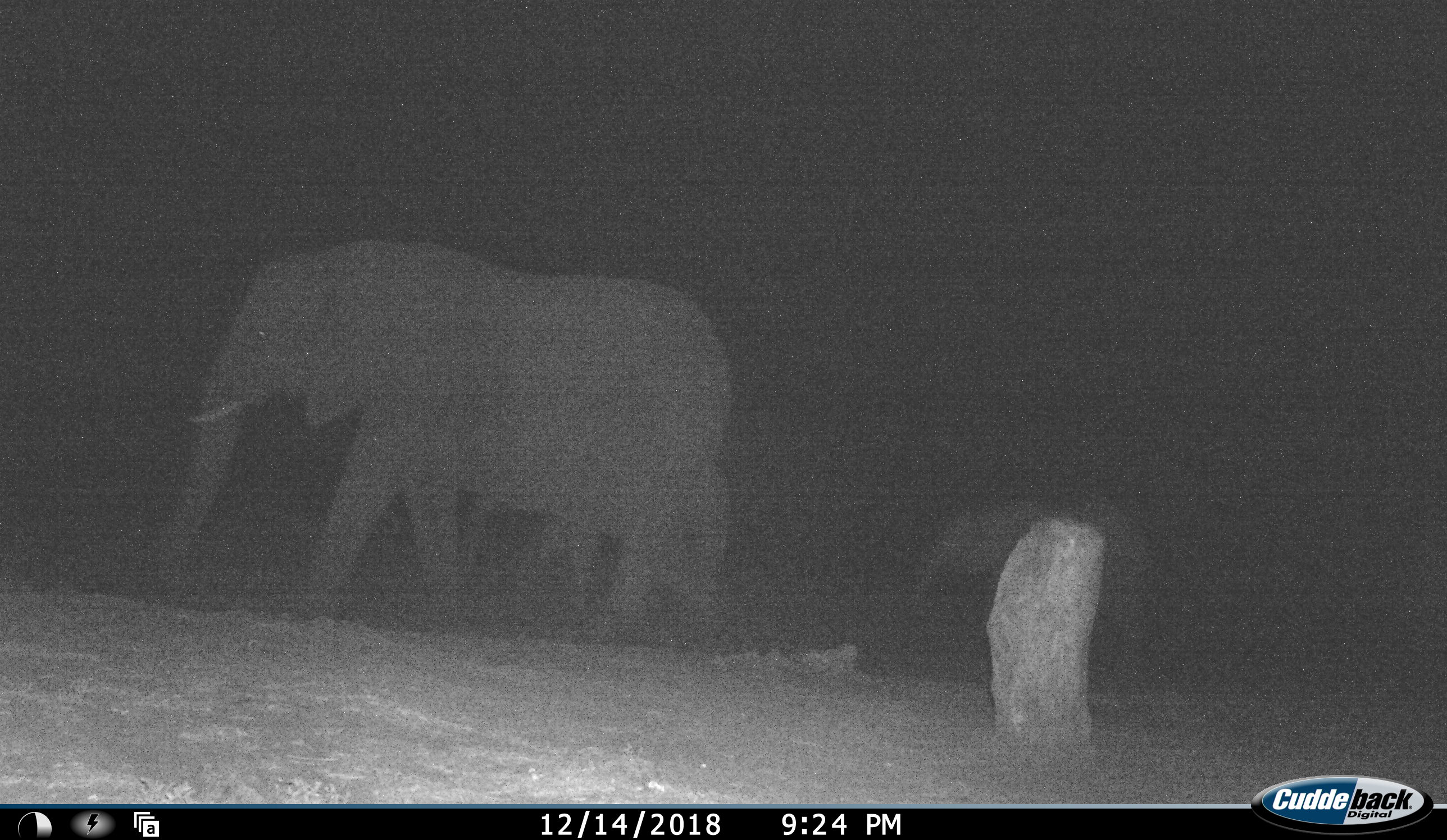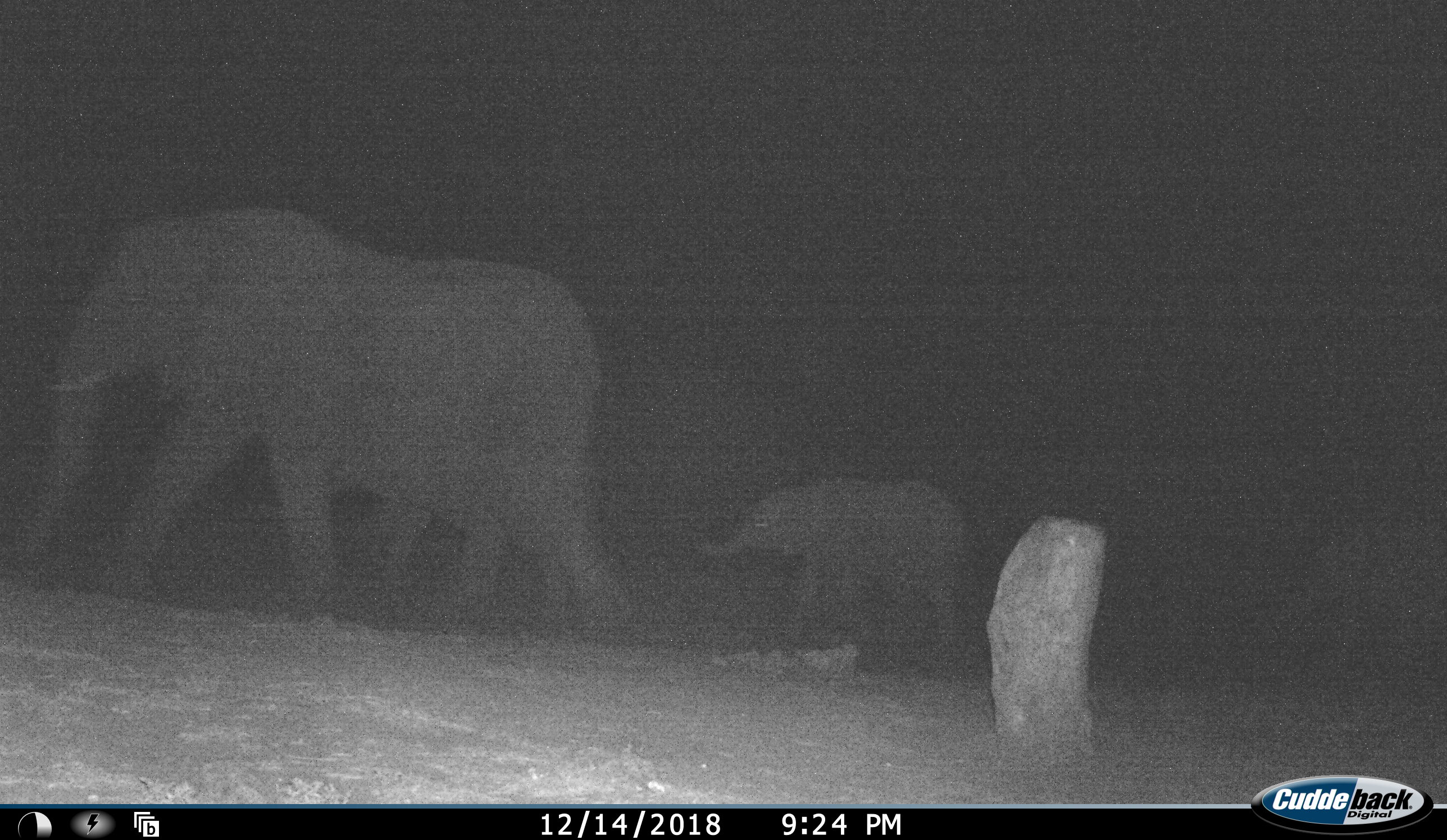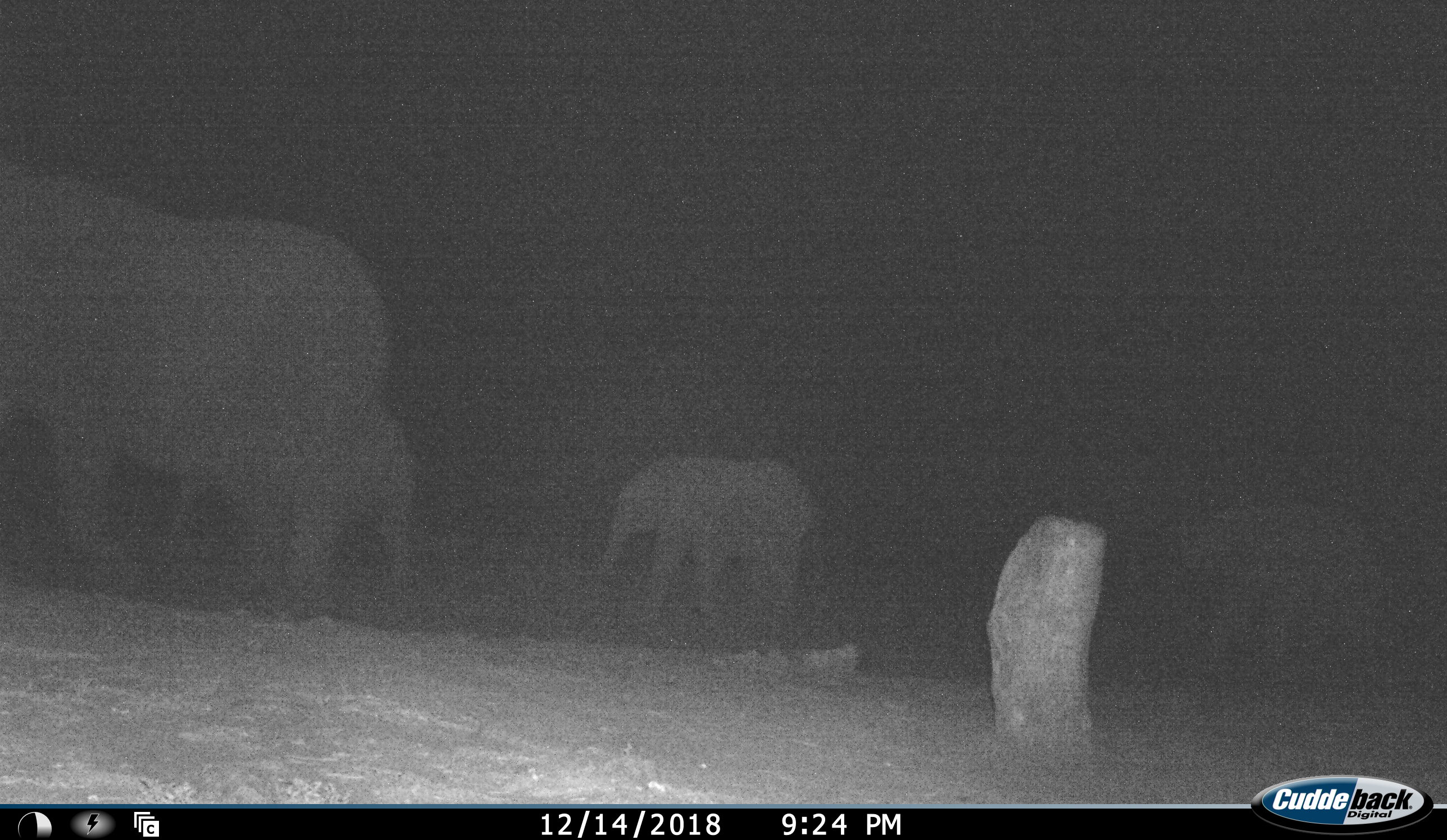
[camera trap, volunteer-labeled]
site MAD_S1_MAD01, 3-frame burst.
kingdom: Animalia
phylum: Chordata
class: Mammalia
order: Proboscidea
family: Elephantidae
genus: Loxodonta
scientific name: Loxodonta africana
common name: african bush elephant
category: elephant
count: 4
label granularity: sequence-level